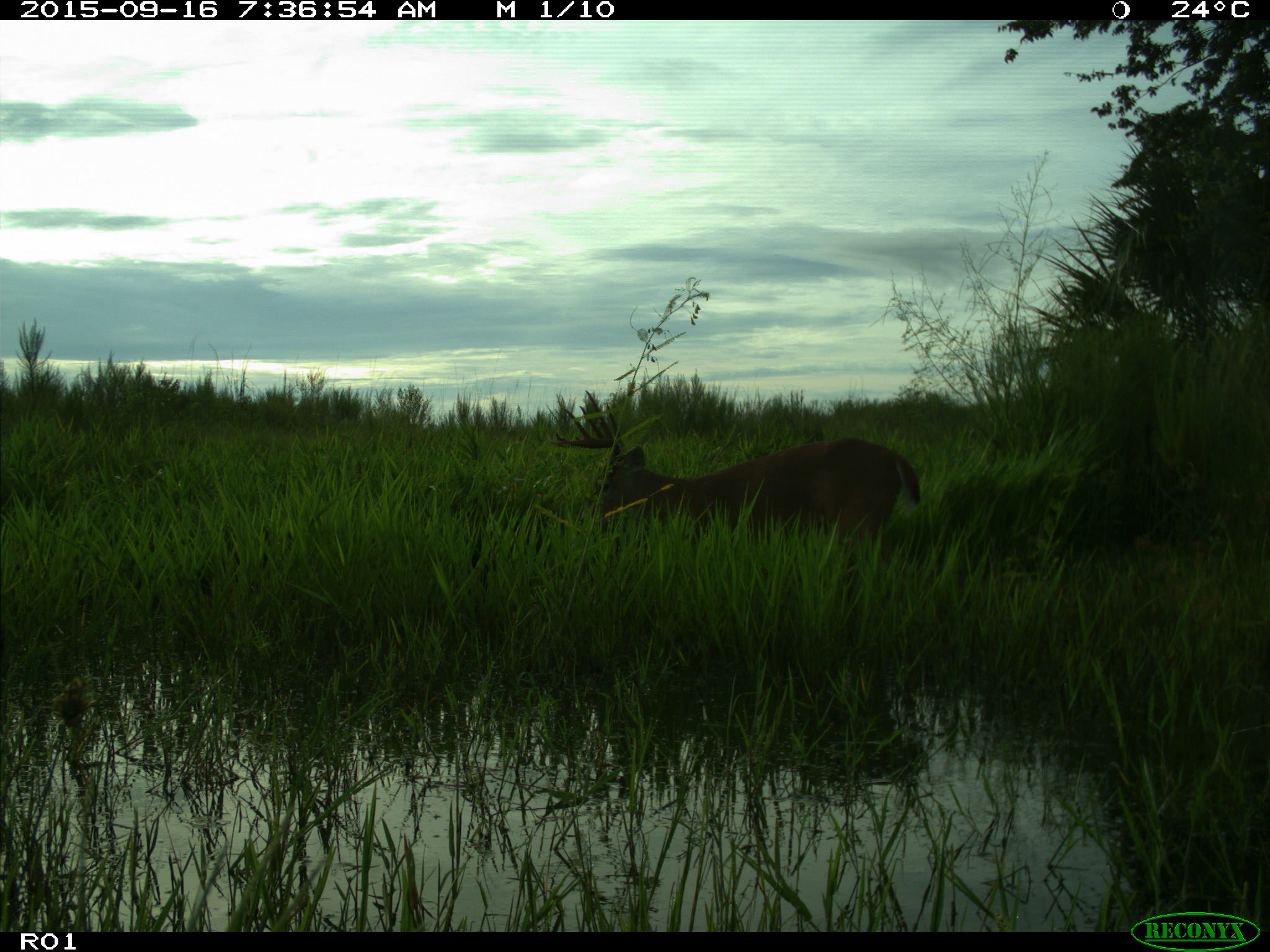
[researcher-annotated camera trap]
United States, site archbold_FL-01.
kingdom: Animalia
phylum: Chordata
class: Mammalia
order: Artiodactyla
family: Cervidae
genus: Odocoileus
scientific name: Odocoileus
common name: deer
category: unidentified deer